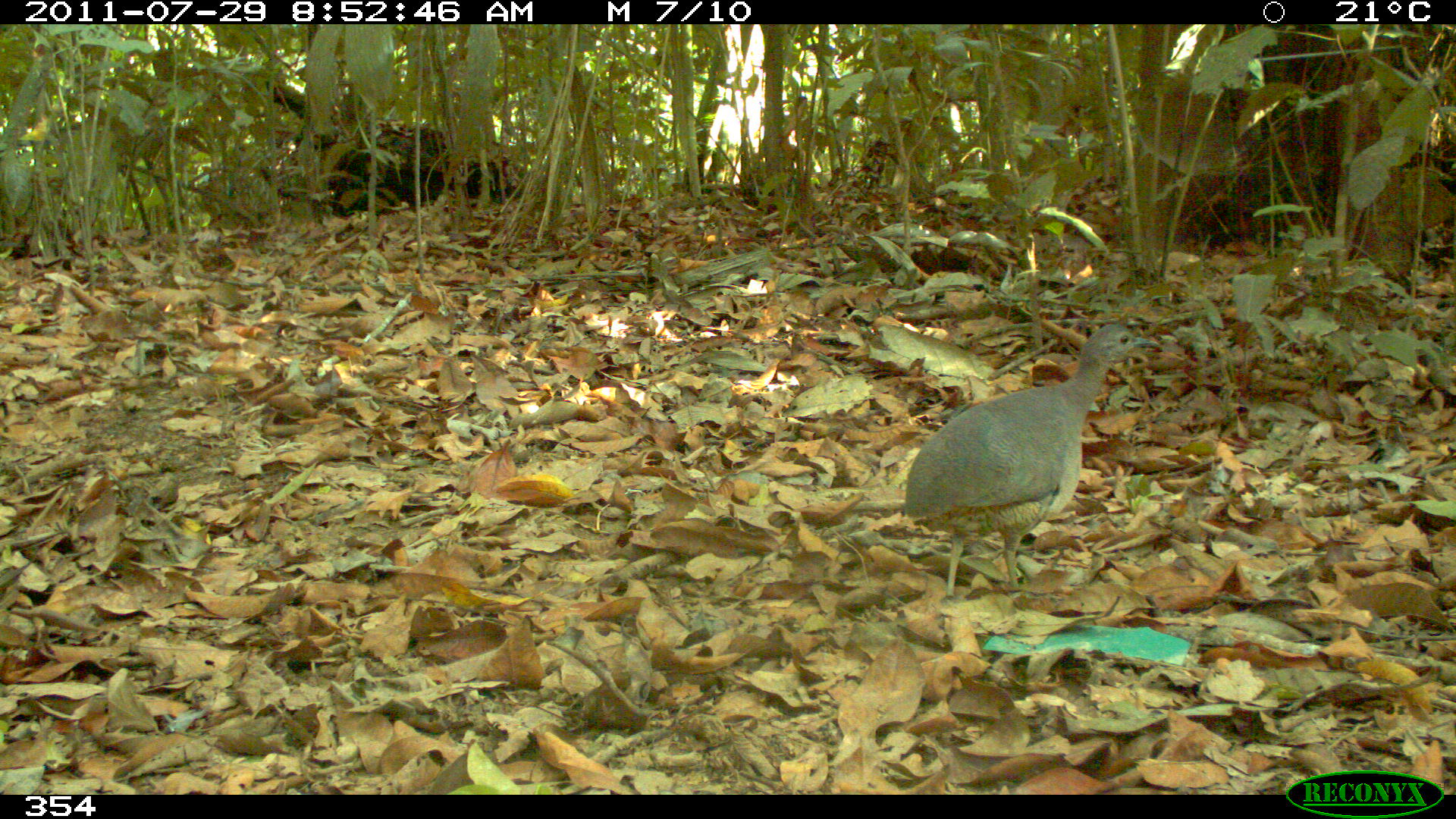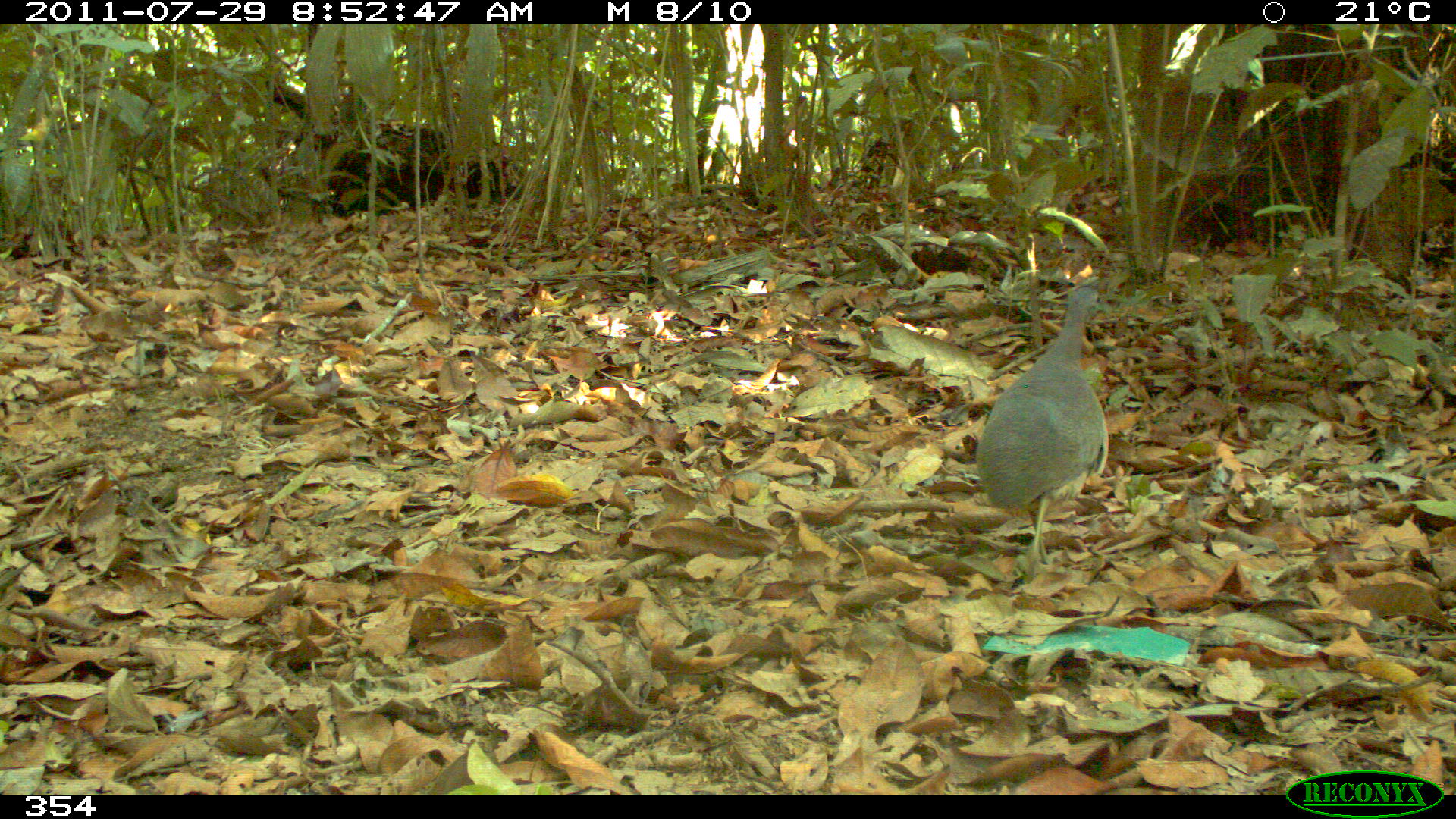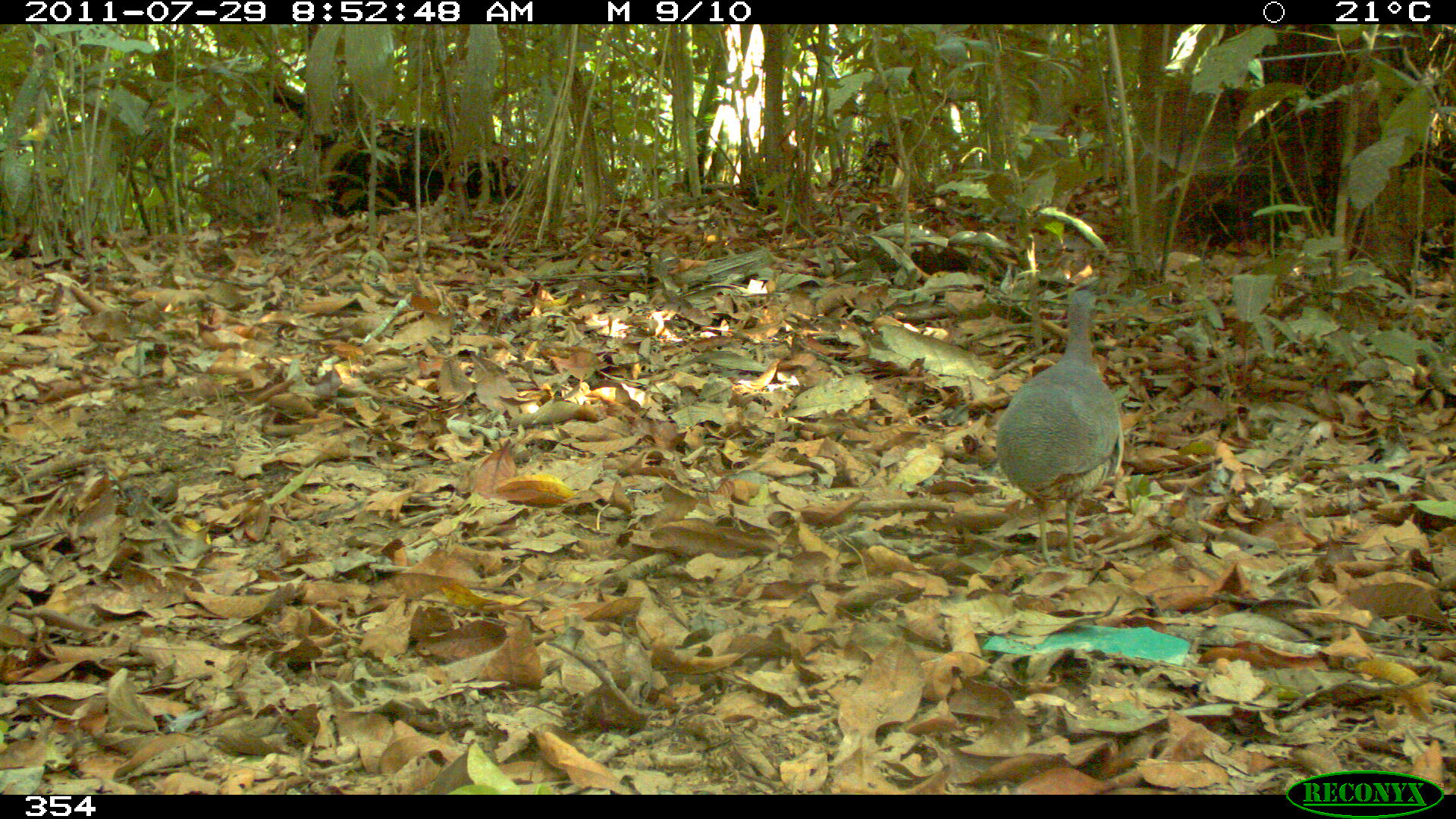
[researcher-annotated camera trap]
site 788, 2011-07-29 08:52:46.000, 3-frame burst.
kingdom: Animalia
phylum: Chordata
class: Aves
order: Galliformes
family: Phasianidae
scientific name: Phasianidae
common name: quails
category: quail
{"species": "quail (quails) (Phasianidae)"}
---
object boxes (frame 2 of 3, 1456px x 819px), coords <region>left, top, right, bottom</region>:
quail: <region>975, 285, 1107, 581</region>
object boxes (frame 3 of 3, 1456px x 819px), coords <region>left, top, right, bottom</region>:
quail: <region>994, 285, 1121, 567</region>